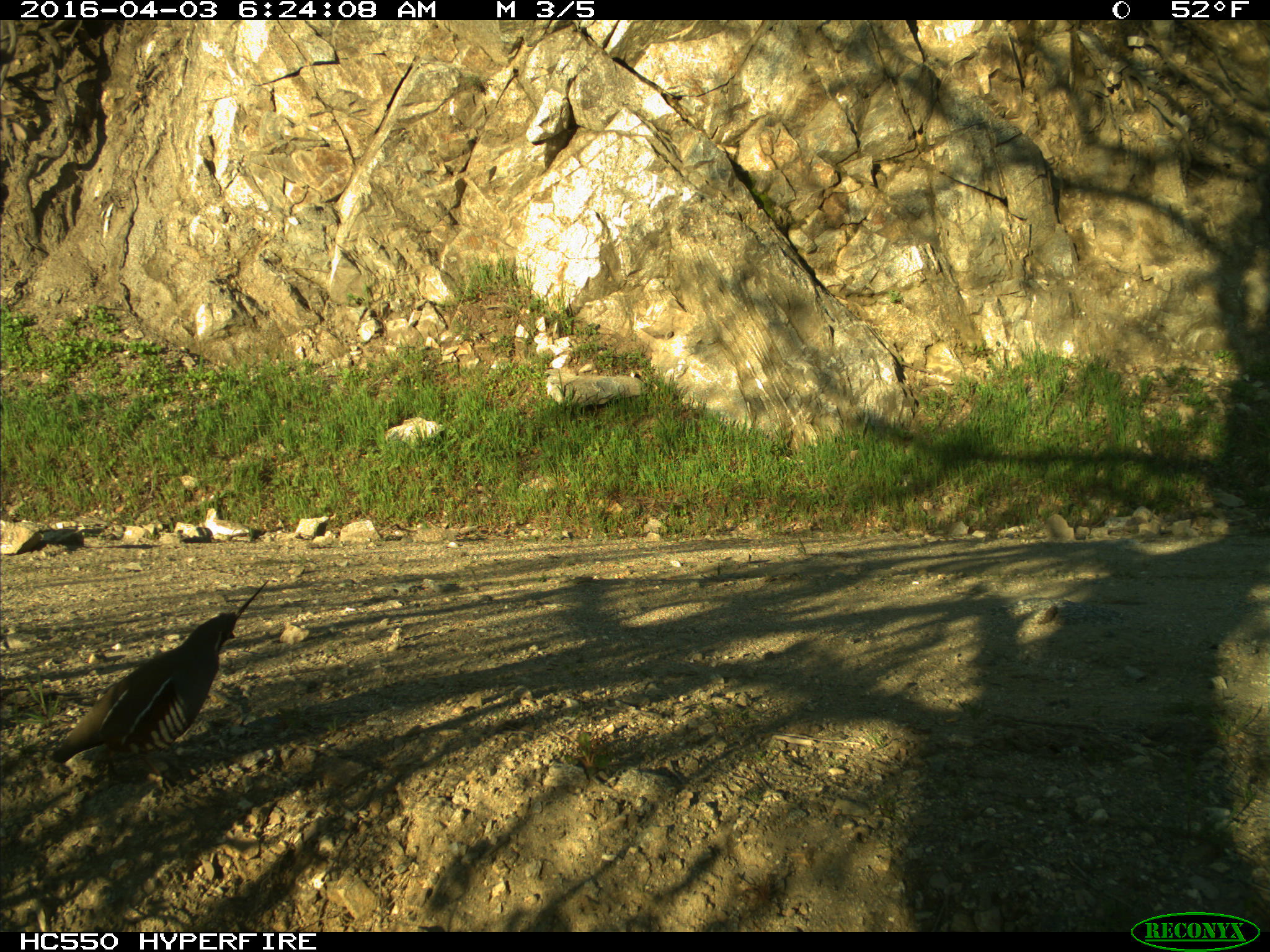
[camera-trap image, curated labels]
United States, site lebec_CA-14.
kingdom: Animalia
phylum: Chordata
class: Aves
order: Galliformes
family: Odontophoridae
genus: Callipepla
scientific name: Callipepla californica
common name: california quail